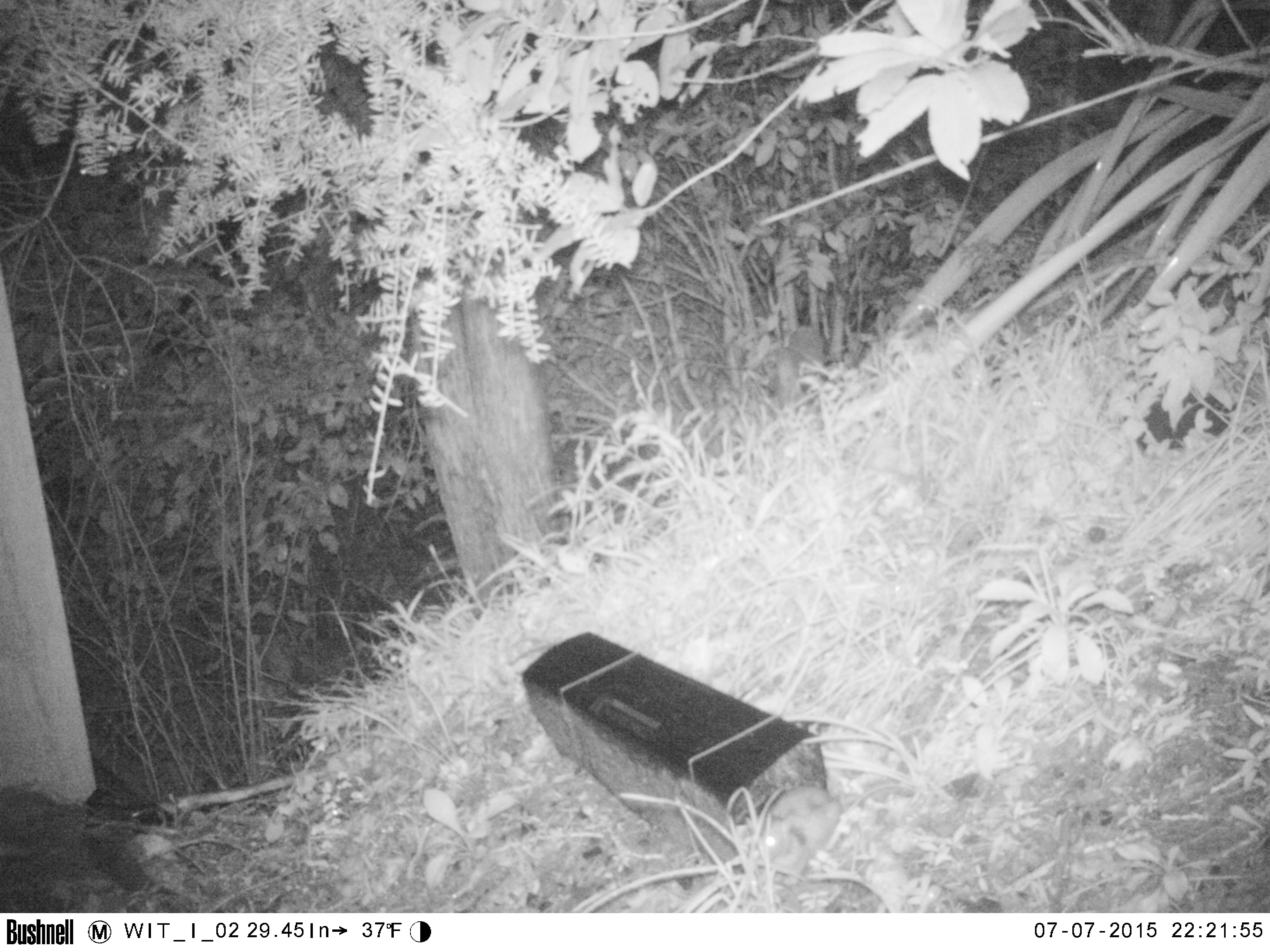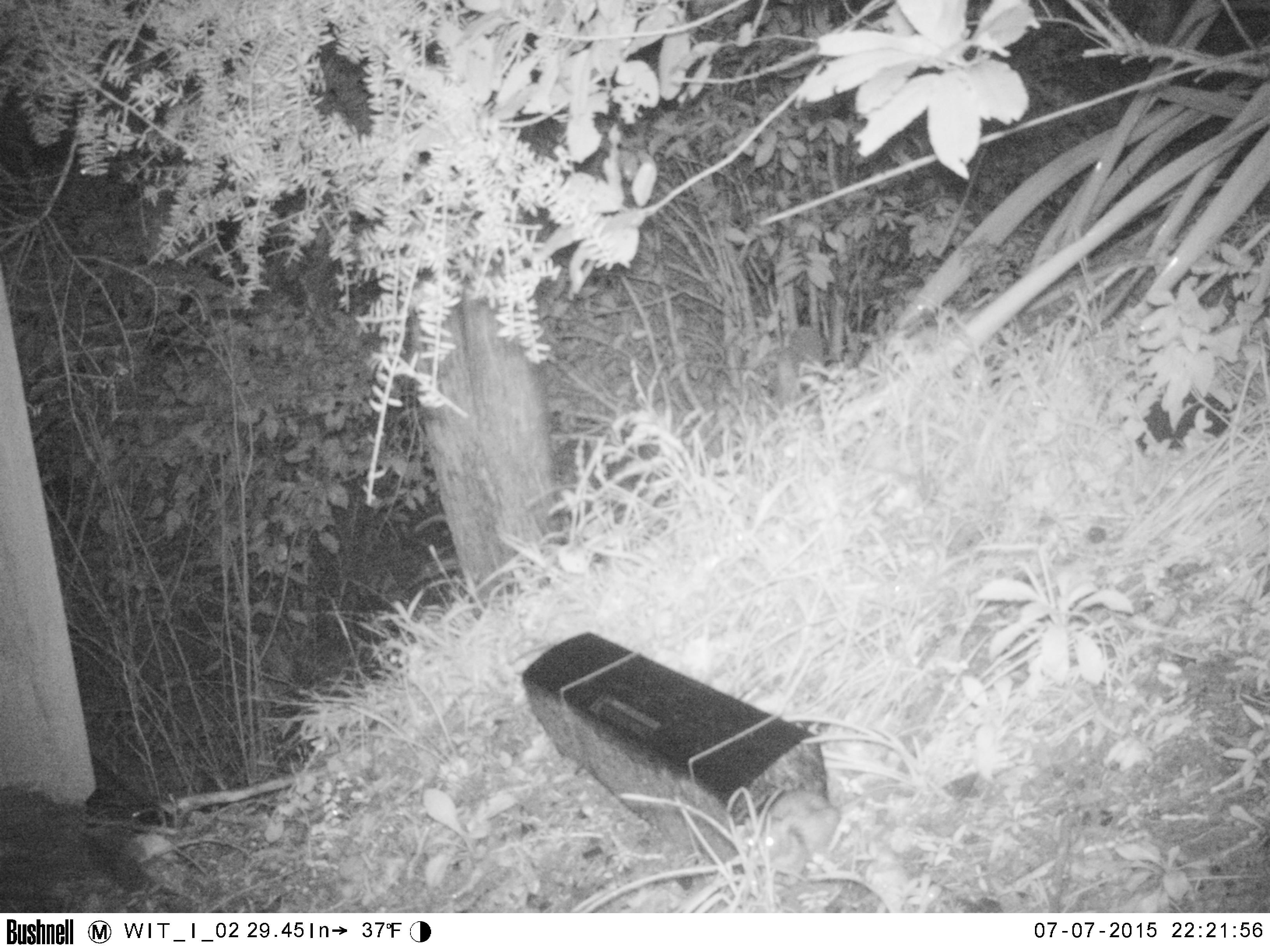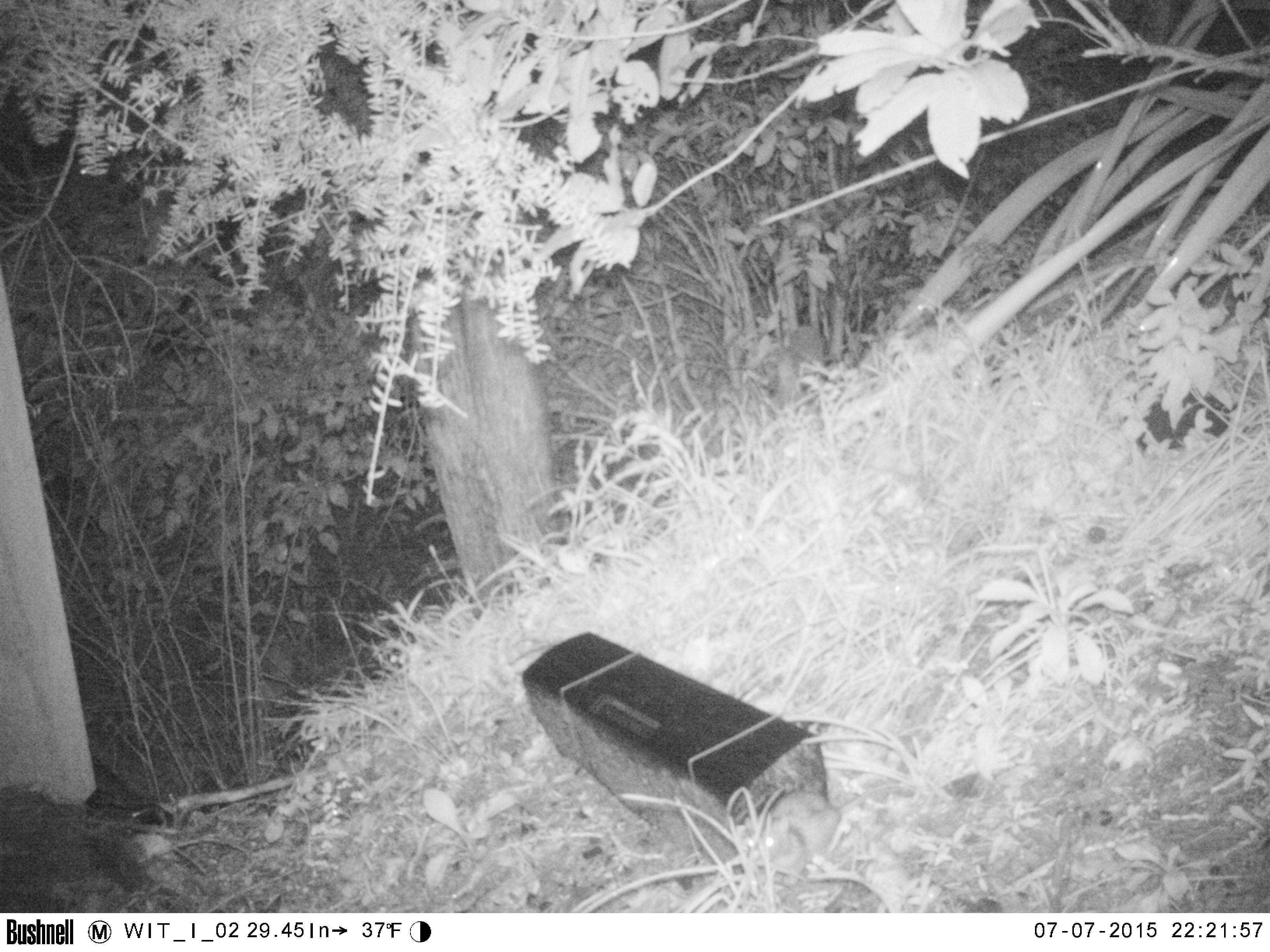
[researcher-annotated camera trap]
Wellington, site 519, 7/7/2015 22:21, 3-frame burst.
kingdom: Animalia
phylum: Chordata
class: Mammalia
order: Rodentia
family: Muridae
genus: Rattus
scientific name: Rattus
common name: rat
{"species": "rat (Rattus)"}